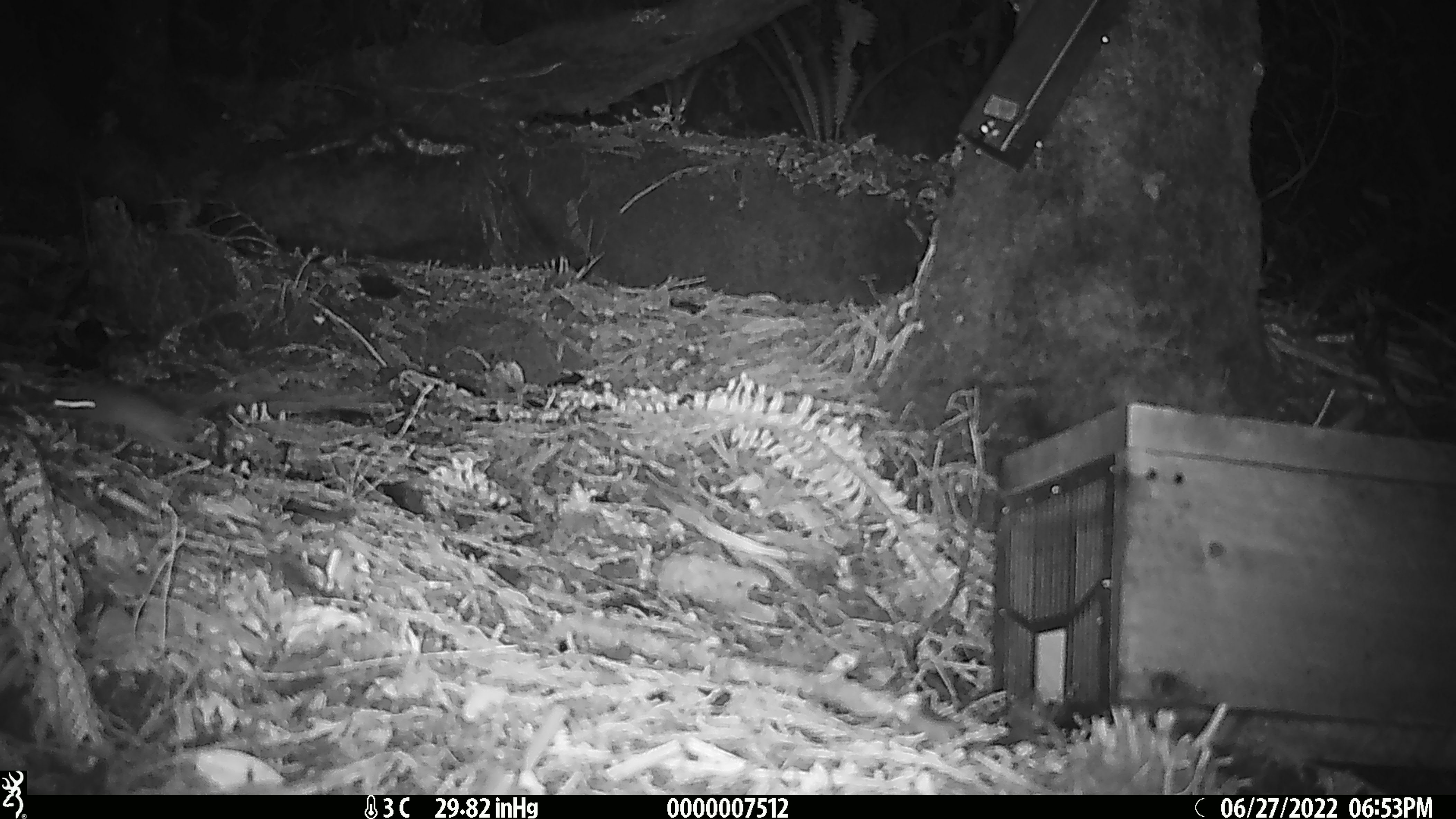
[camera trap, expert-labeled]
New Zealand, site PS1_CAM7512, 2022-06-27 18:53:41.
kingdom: Animalia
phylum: Chordata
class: Mammalia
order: Rodentia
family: Muridae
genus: Mus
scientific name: Mus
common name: mouse